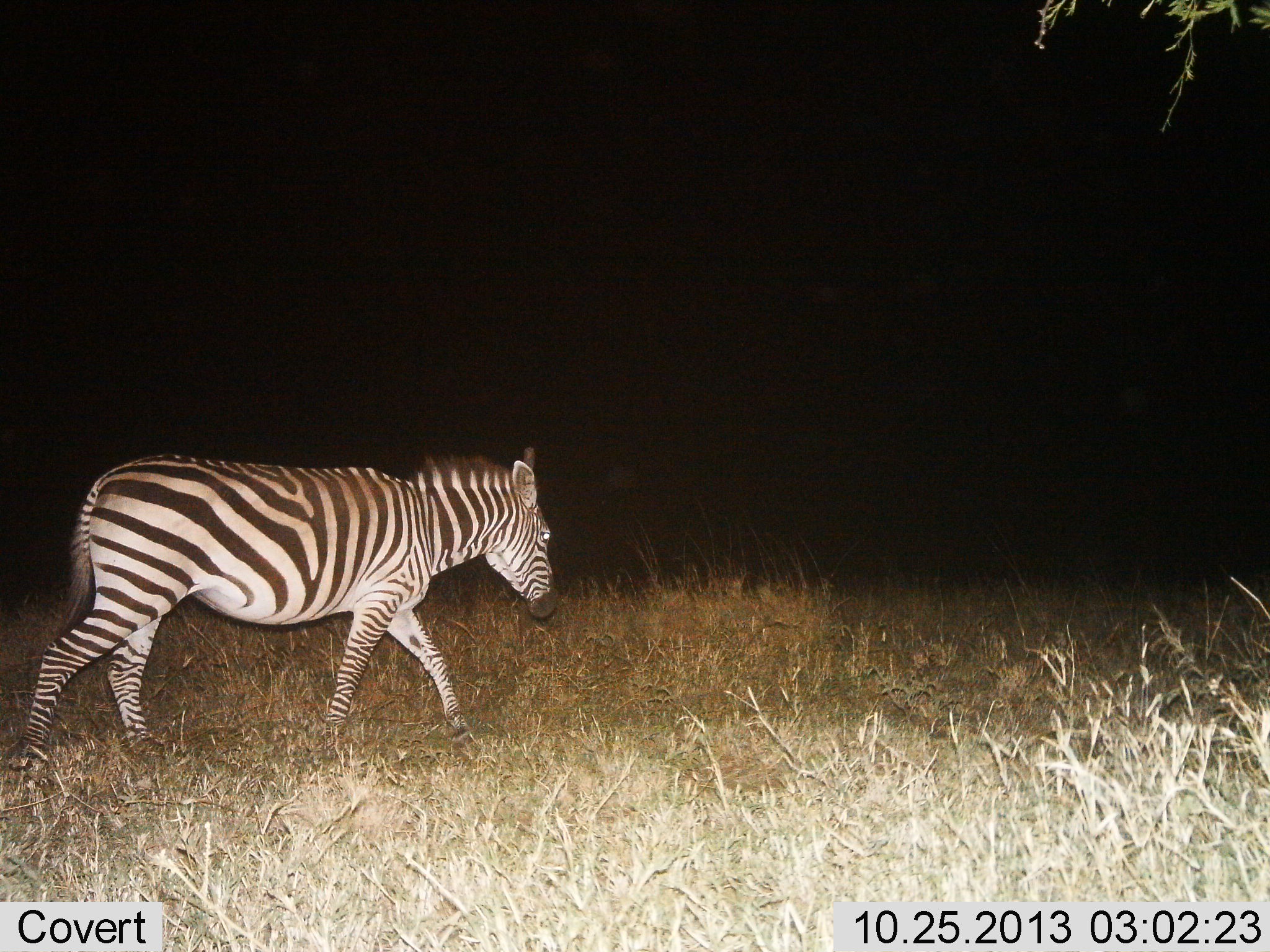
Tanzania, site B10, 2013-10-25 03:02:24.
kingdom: Animalia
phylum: Chordata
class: Mammalia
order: Perissodactyla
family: Equidae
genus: Equus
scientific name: Equus quagga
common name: plains zebra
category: zebra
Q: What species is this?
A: Zebra (plains zebra) (Equus quagga).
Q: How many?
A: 1.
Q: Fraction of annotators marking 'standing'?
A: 7%.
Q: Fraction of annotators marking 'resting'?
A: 0%.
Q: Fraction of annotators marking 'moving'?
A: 93%.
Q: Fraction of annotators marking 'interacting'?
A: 0%.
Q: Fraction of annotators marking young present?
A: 0%.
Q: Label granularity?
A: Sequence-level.